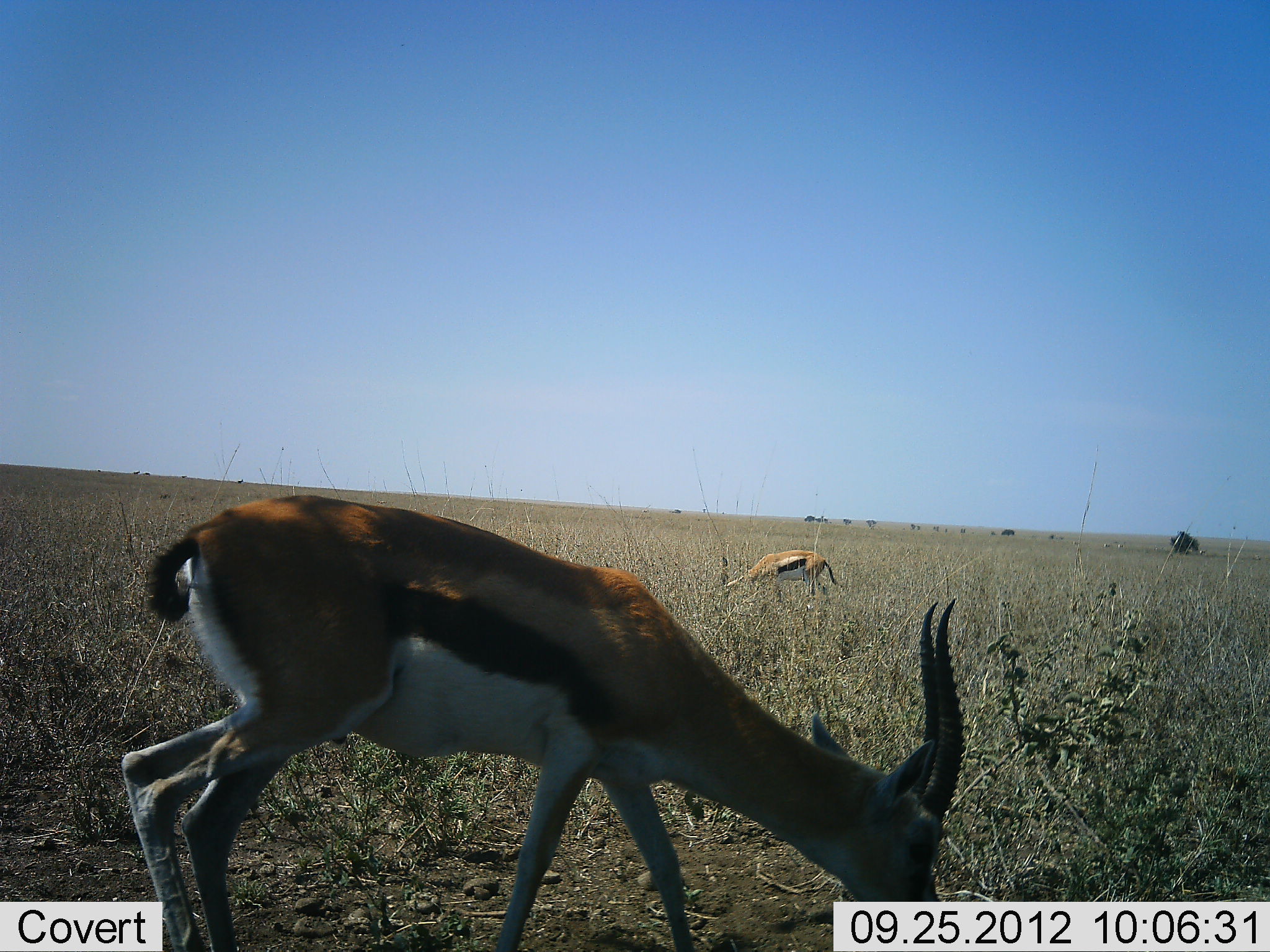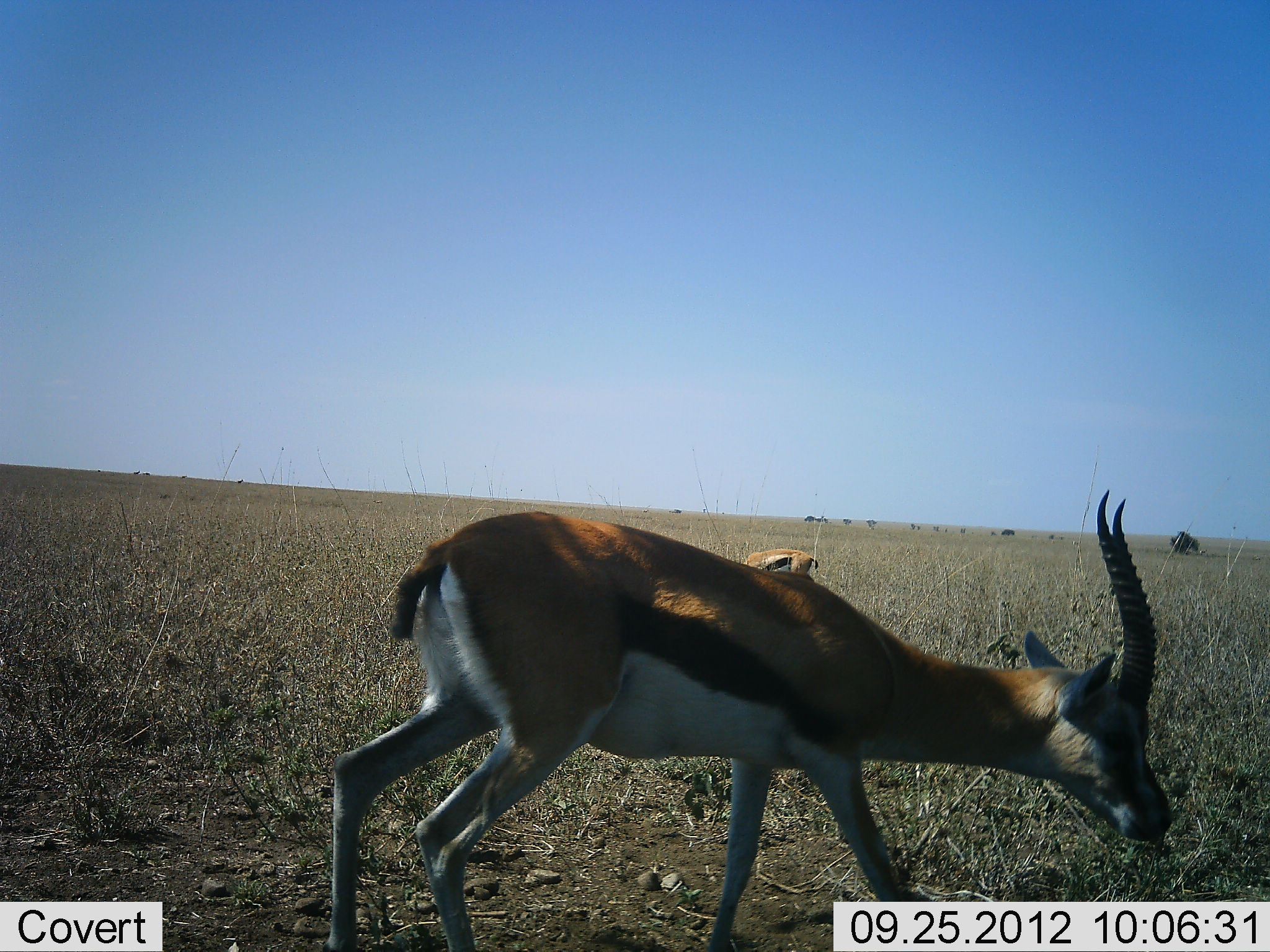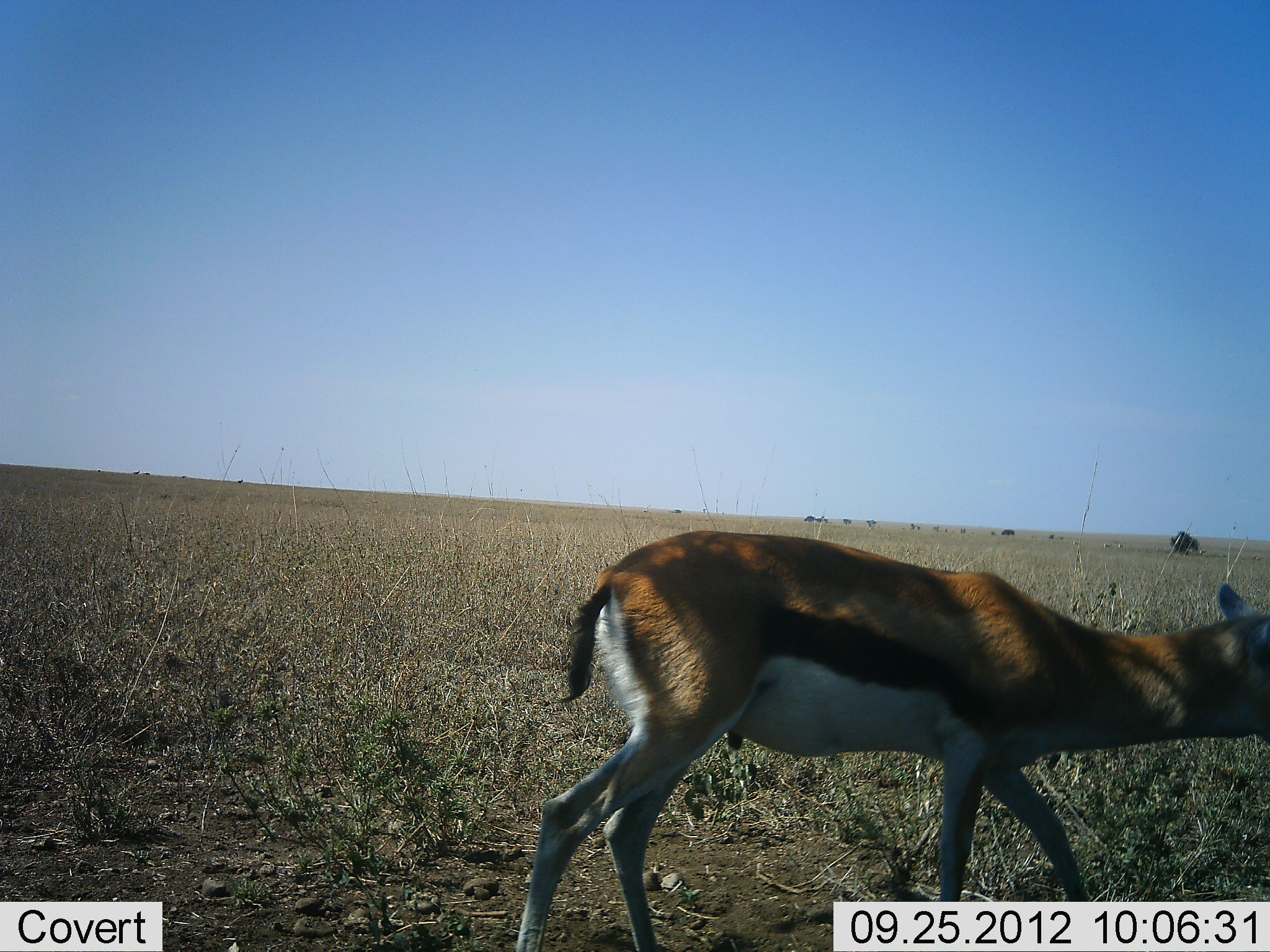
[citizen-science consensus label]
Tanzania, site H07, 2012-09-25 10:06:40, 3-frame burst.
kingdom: Animalia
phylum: Chordata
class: Mammalia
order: Artiodactyla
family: Bovidae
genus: Eudorcas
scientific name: Eudorcas thomsonii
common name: thomson's gazelle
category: gazellethomsons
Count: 2.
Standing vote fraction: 20%.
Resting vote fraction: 0%.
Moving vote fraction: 60%.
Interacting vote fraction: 0%.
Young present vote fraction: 0%.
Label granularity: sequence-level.